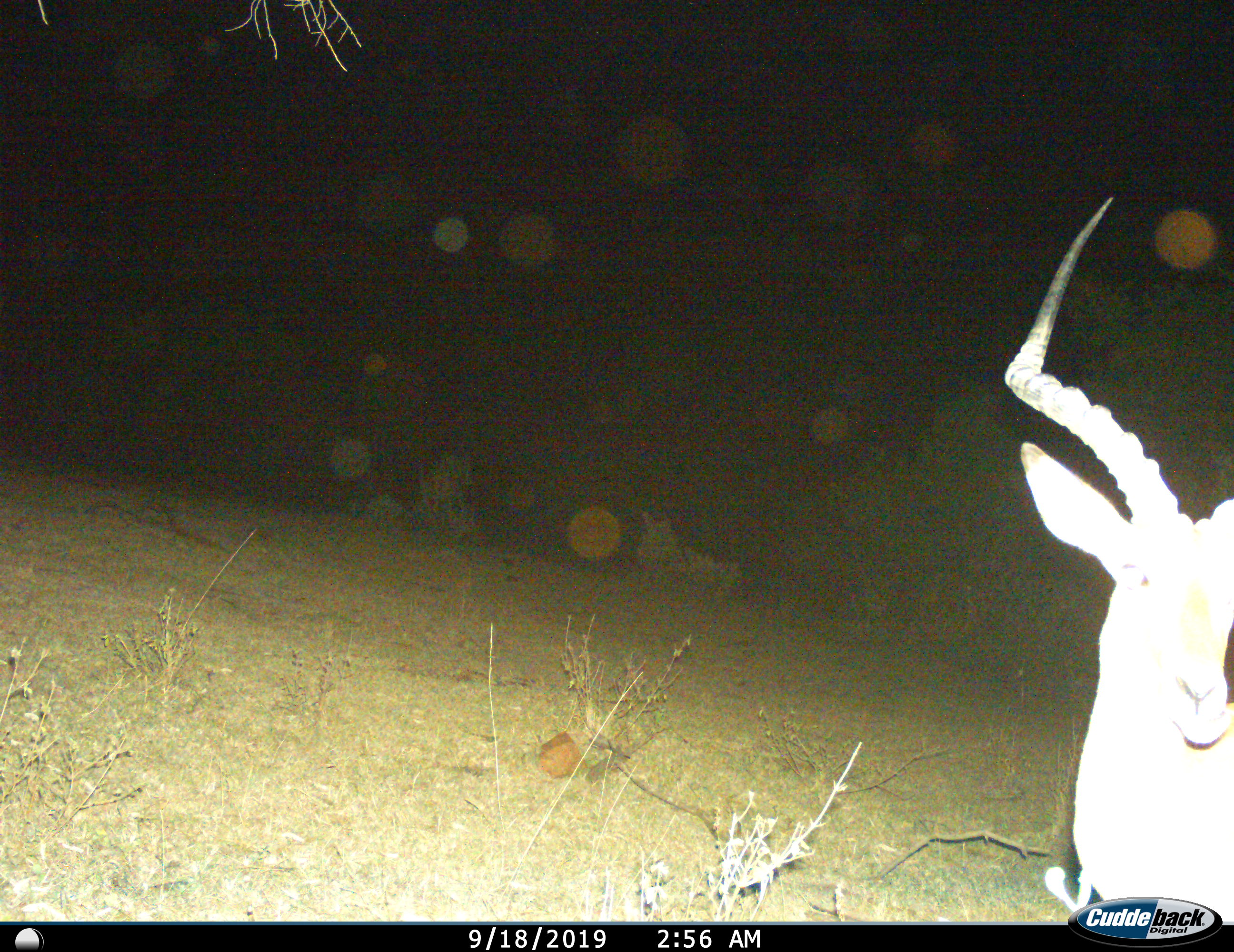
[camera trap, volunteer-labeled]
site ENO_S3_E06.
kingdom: Animalia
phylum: Chordata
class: Mammalia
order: Artiodactyla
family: Bovidae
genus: Aepyceros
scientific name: Aepyceros melampus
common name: impala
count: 1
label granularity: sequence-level